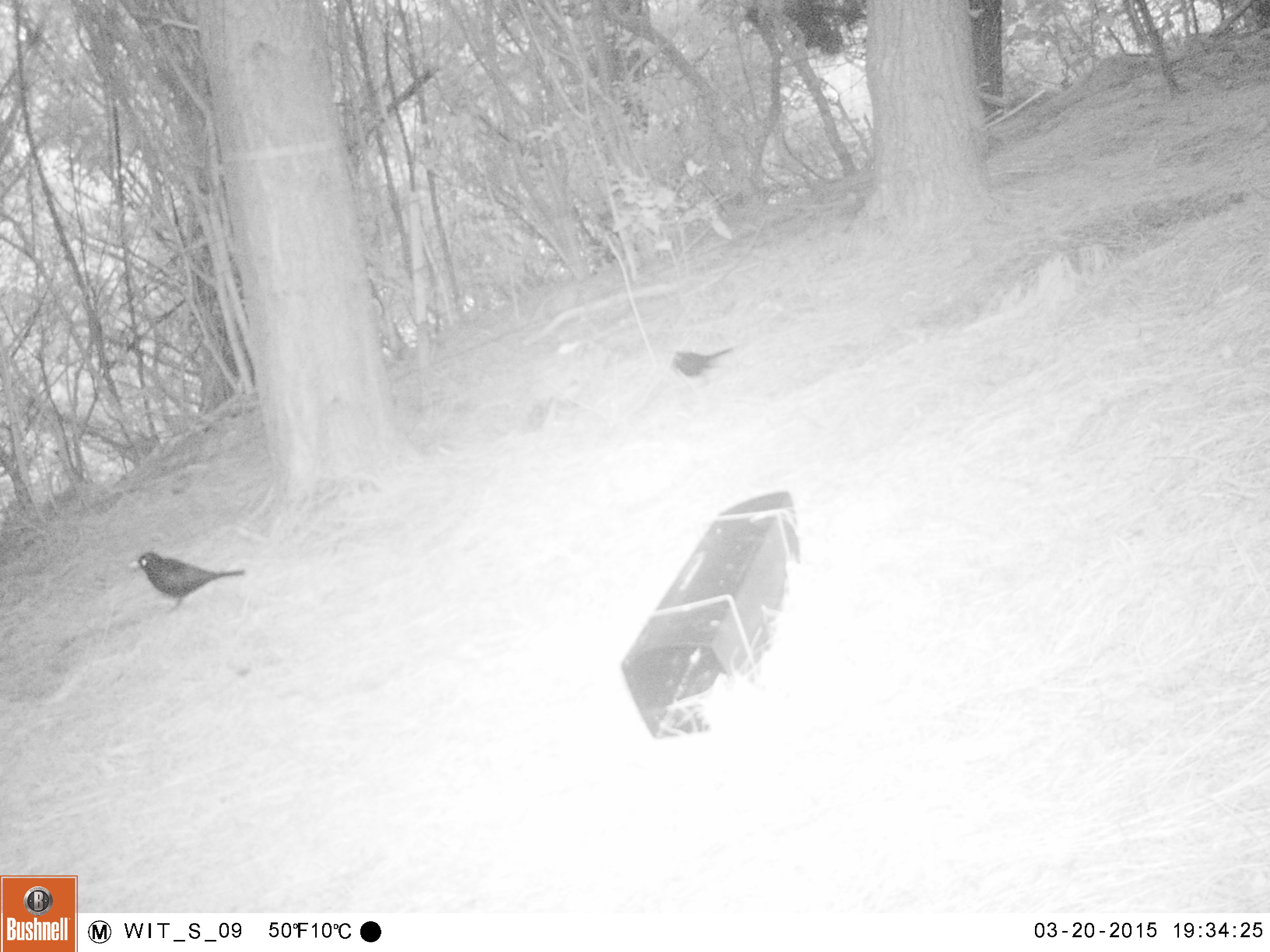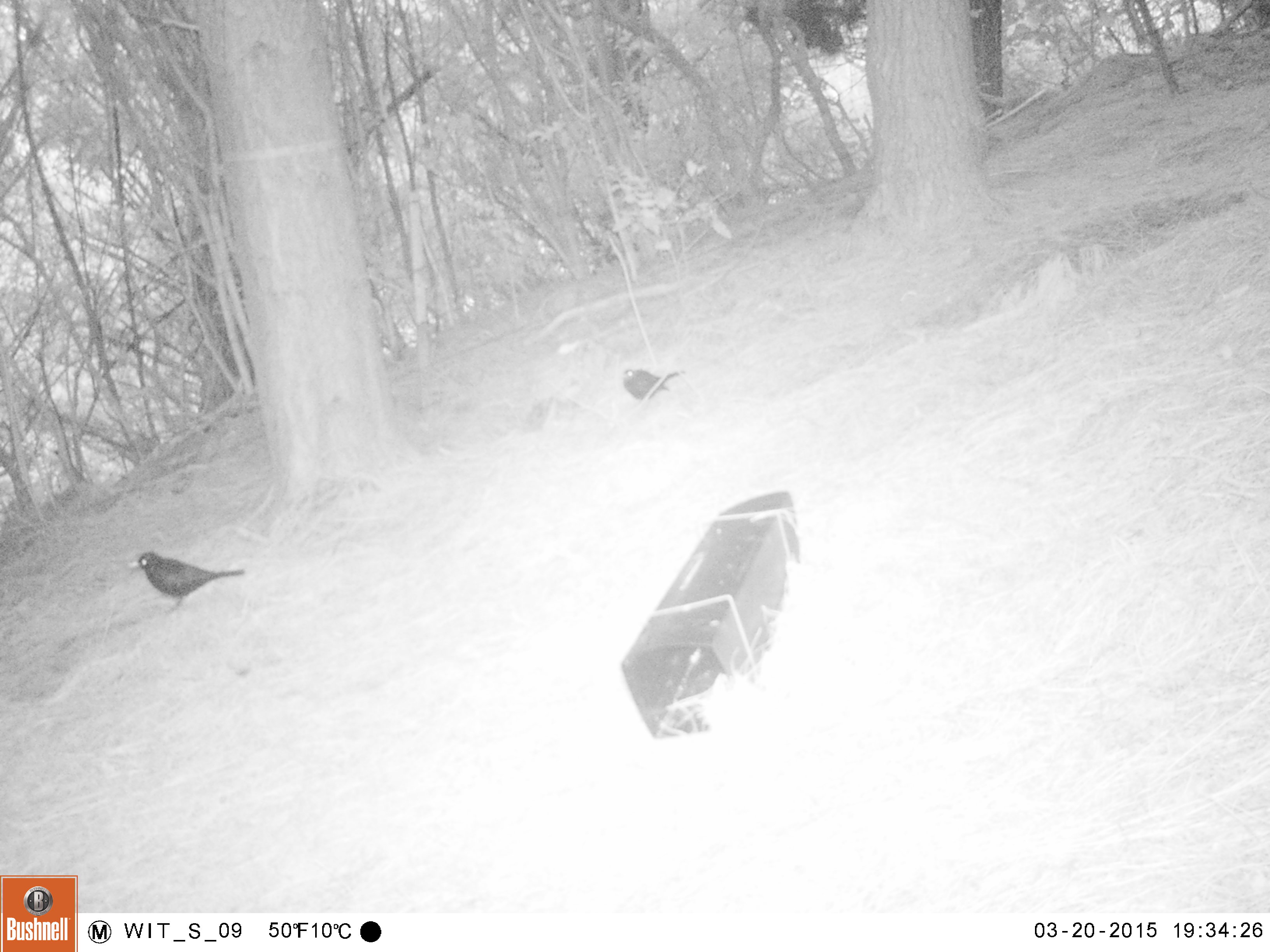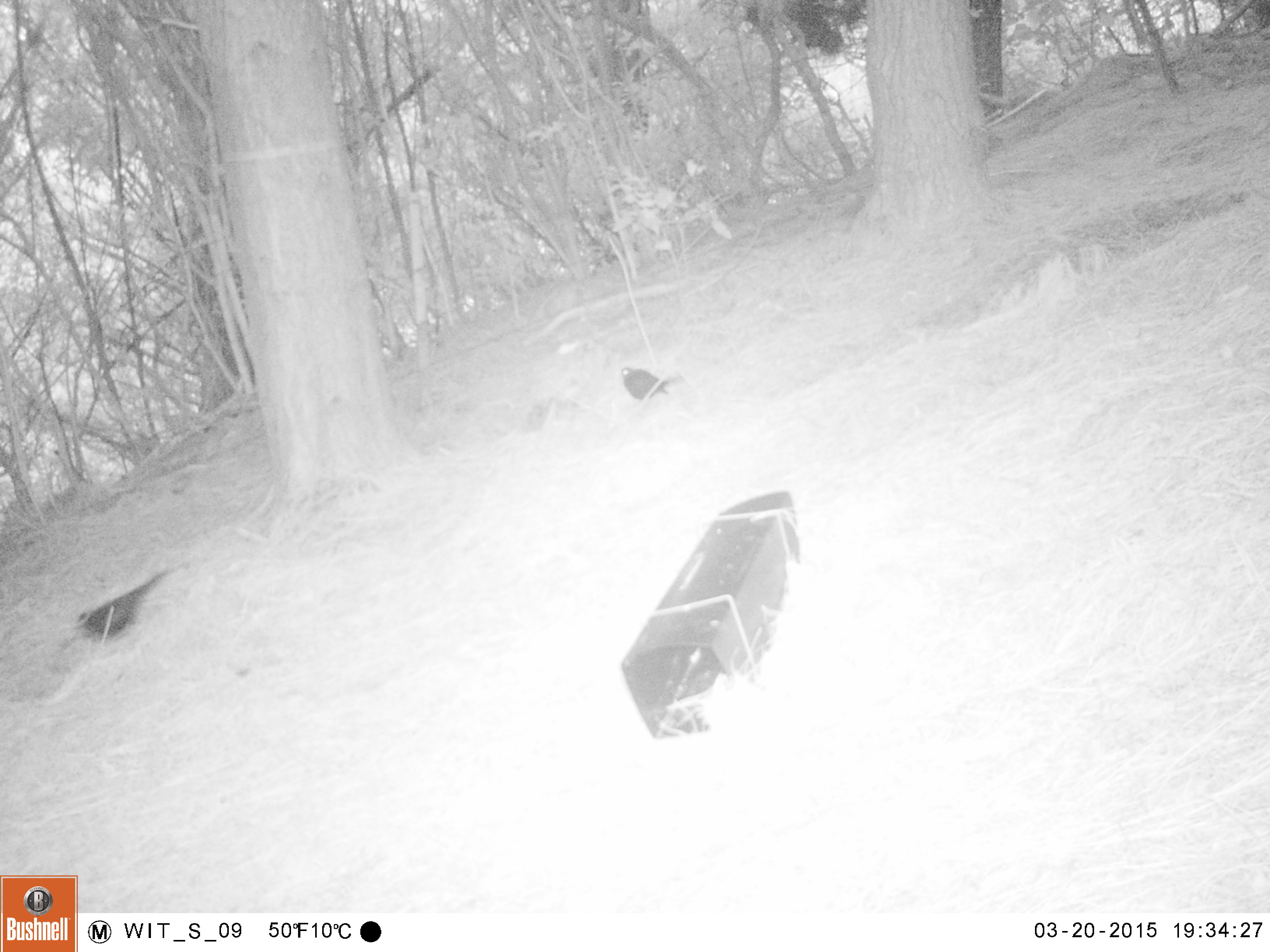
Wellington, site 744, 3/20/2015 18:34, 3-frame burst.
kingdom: Animalia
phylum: Chordata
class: Aves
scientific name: Aves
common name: bird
Bird (Aves).